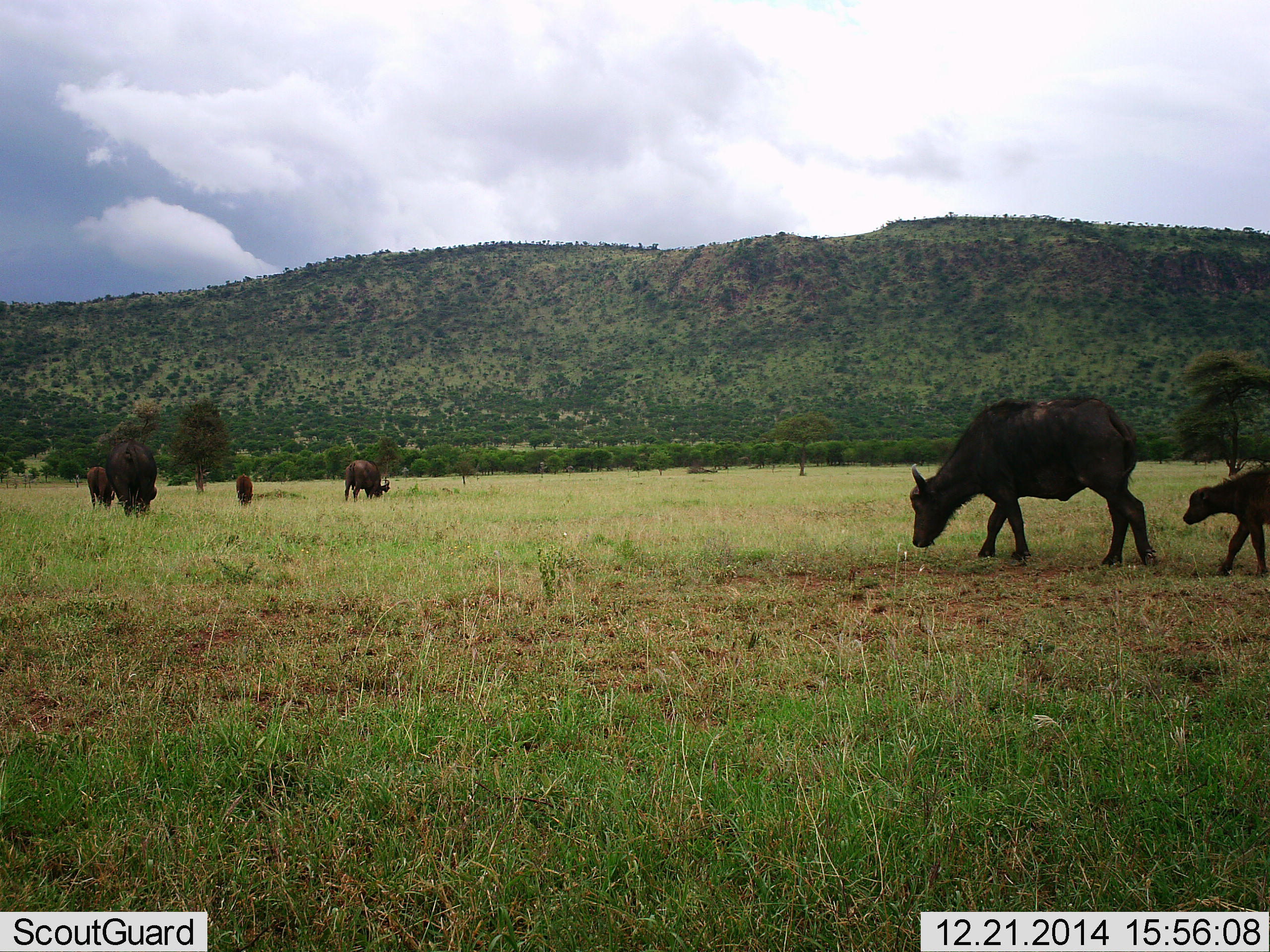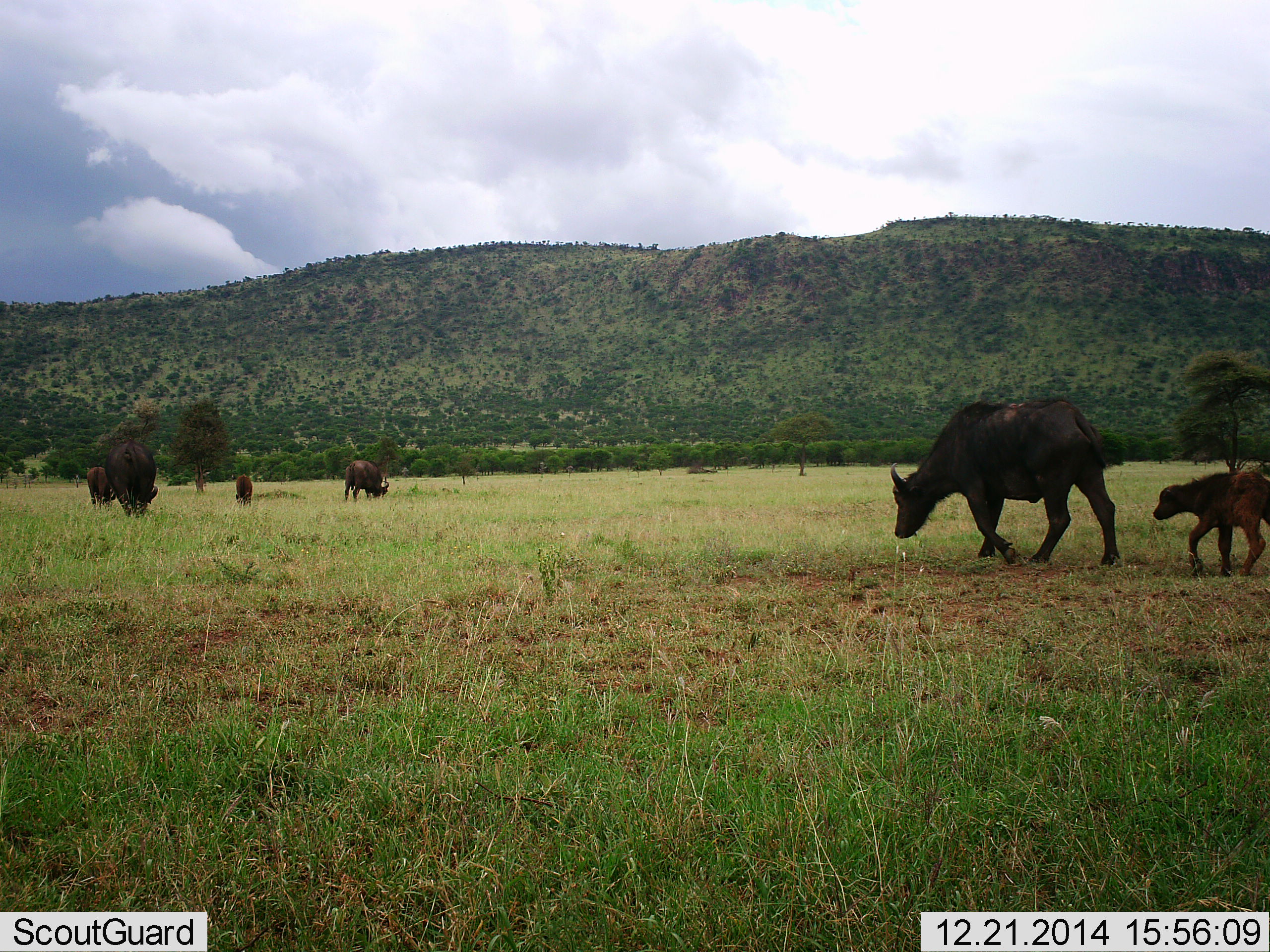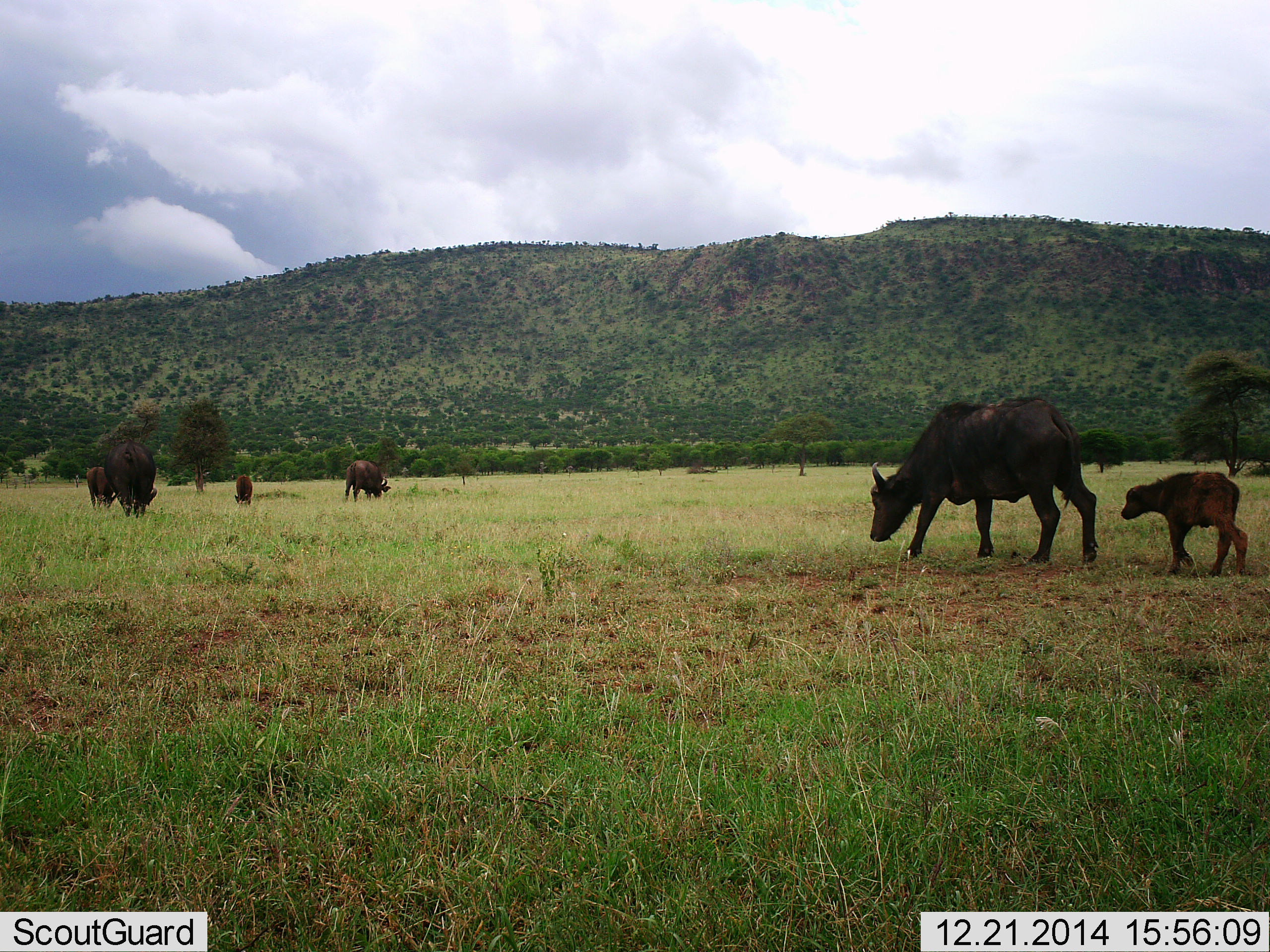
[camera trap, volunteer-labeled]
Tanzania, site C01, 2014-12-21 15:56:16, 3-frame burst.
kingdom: Animalia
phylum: Chordata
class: Mammalia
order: Artiodactyla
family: Bovidae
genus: Syncerus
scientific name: Syncerus caffer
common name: cape buffalo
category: buffalo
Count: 6.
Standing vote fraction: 40%.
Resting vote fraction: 0%.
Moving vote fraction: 90%.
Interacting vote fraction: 0%.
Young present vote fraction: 100%.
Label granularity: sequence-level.